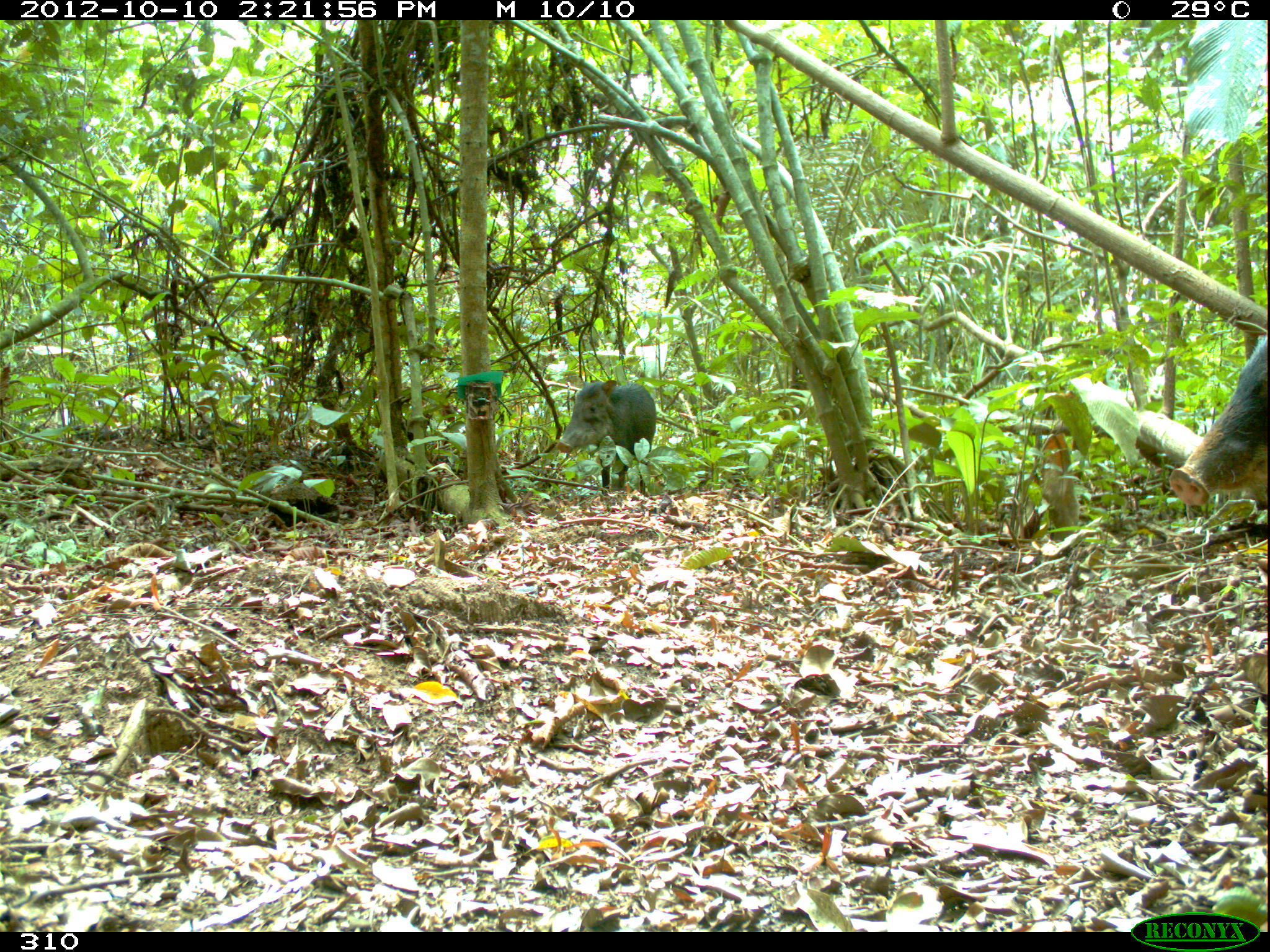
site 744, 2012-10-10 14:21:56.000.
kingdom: Animalia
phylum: Chordata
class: Mammalia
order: Artiodactyla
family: Tayassuidae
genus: Tayassu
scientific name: Tayassu pecari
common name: white-lipped peccary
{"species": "Tayassu pecari (white-lipped peccary)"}